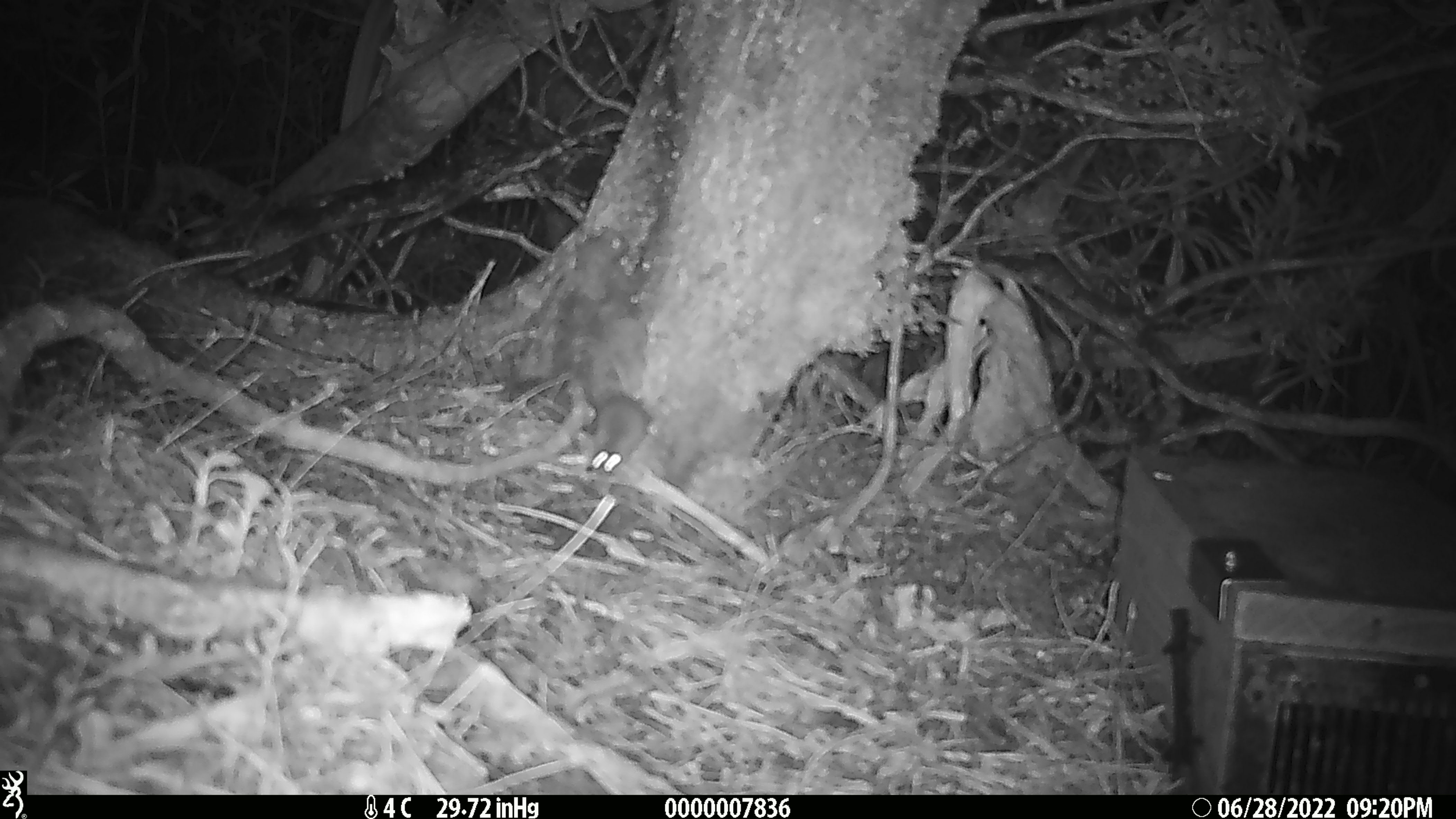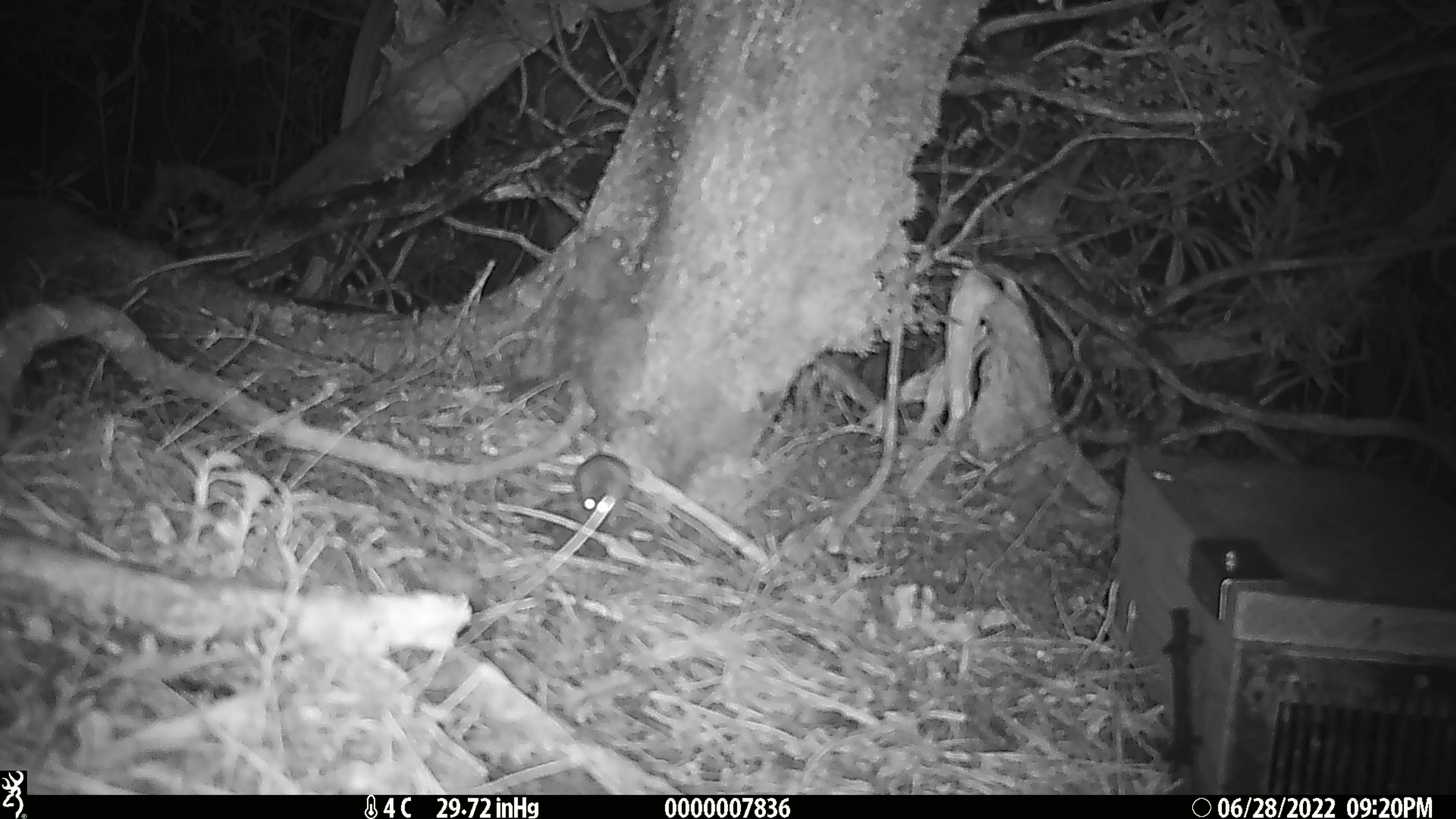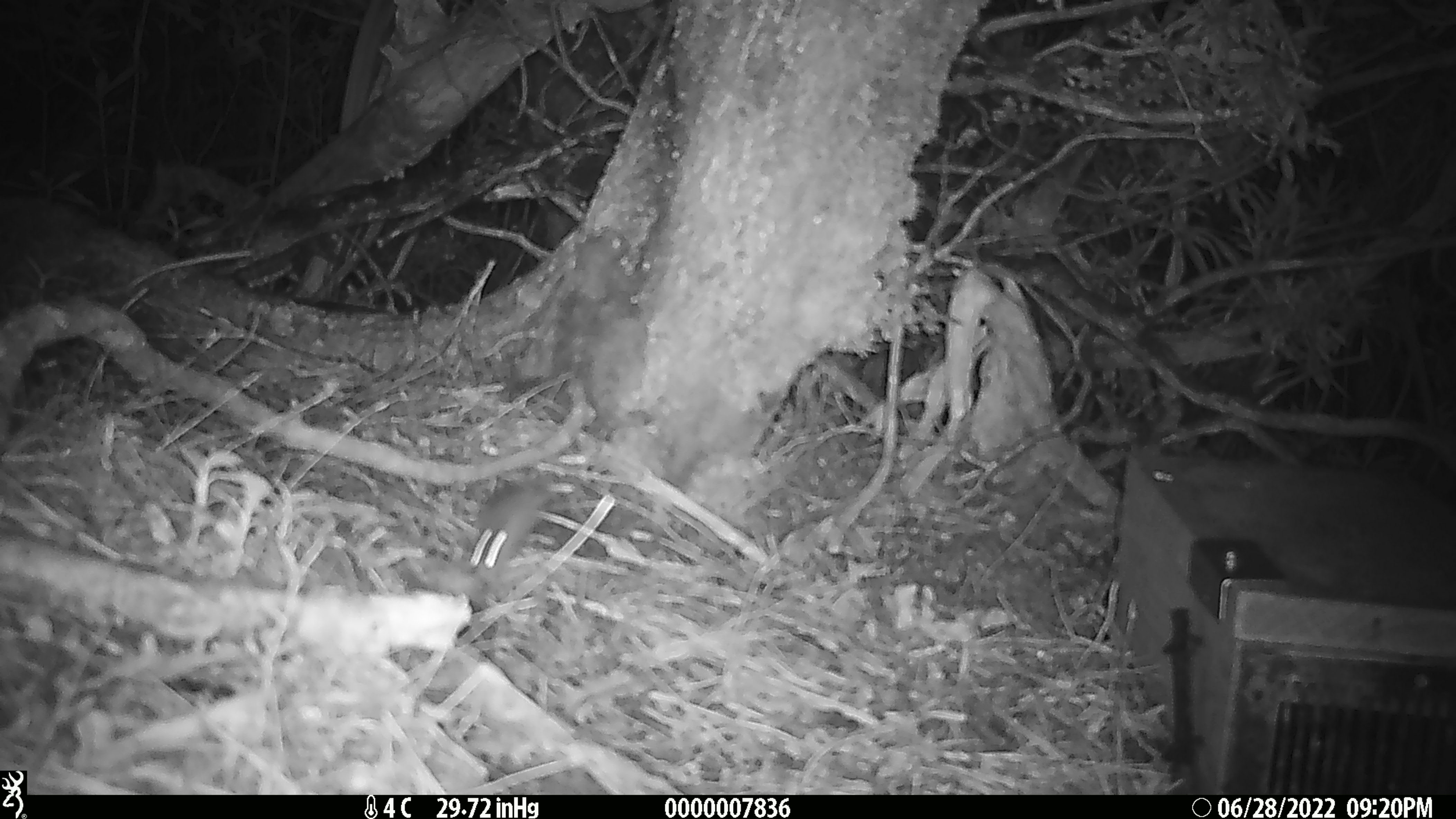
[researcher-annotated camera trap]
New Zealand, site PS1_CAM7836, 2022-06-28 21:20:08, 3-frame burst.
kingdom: Animalia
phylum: Chordata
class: Mammalia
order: Rodentia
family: Muridae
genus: Mus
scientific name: Mus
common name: mouse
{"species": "mouse (Mus)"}